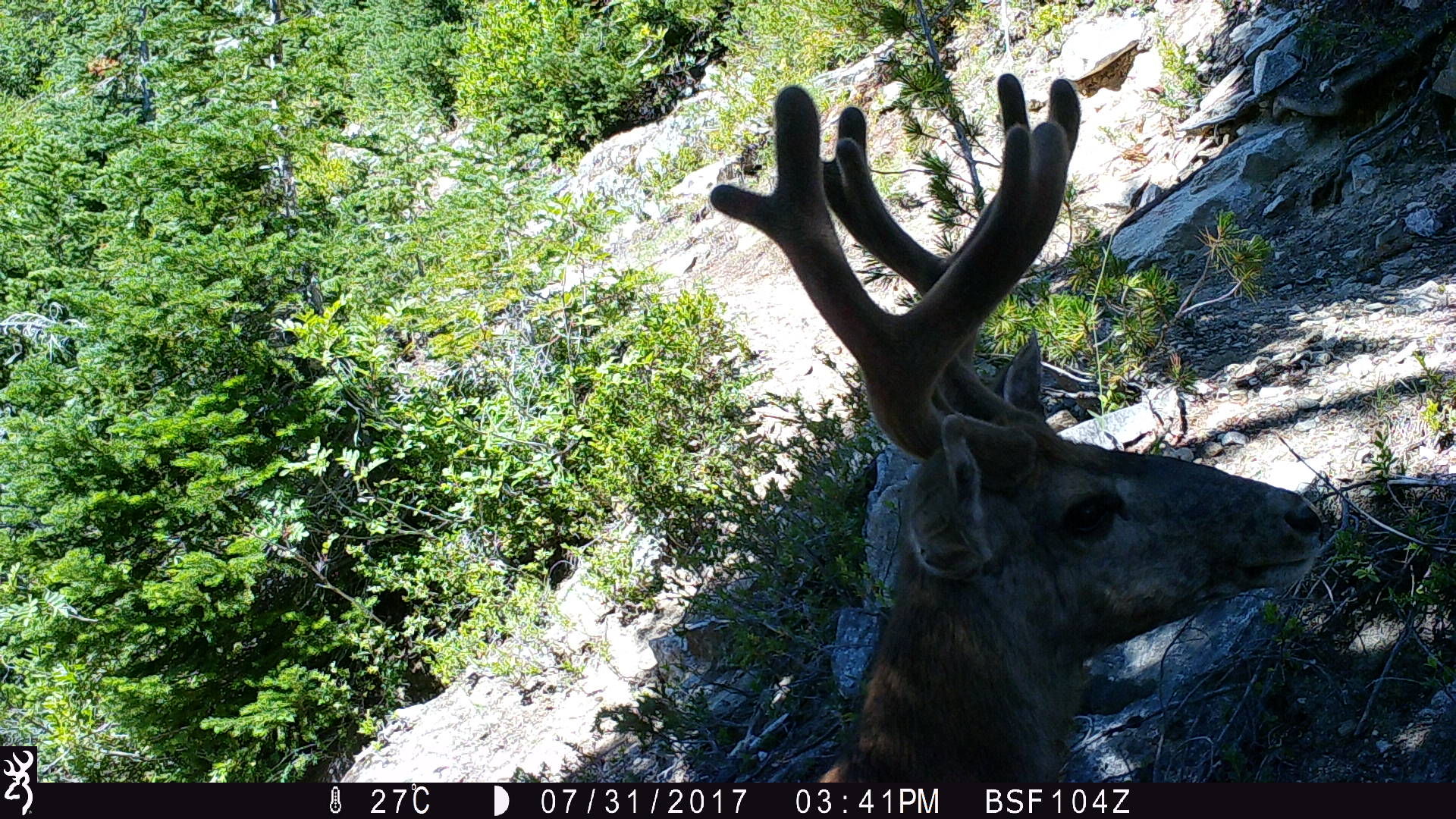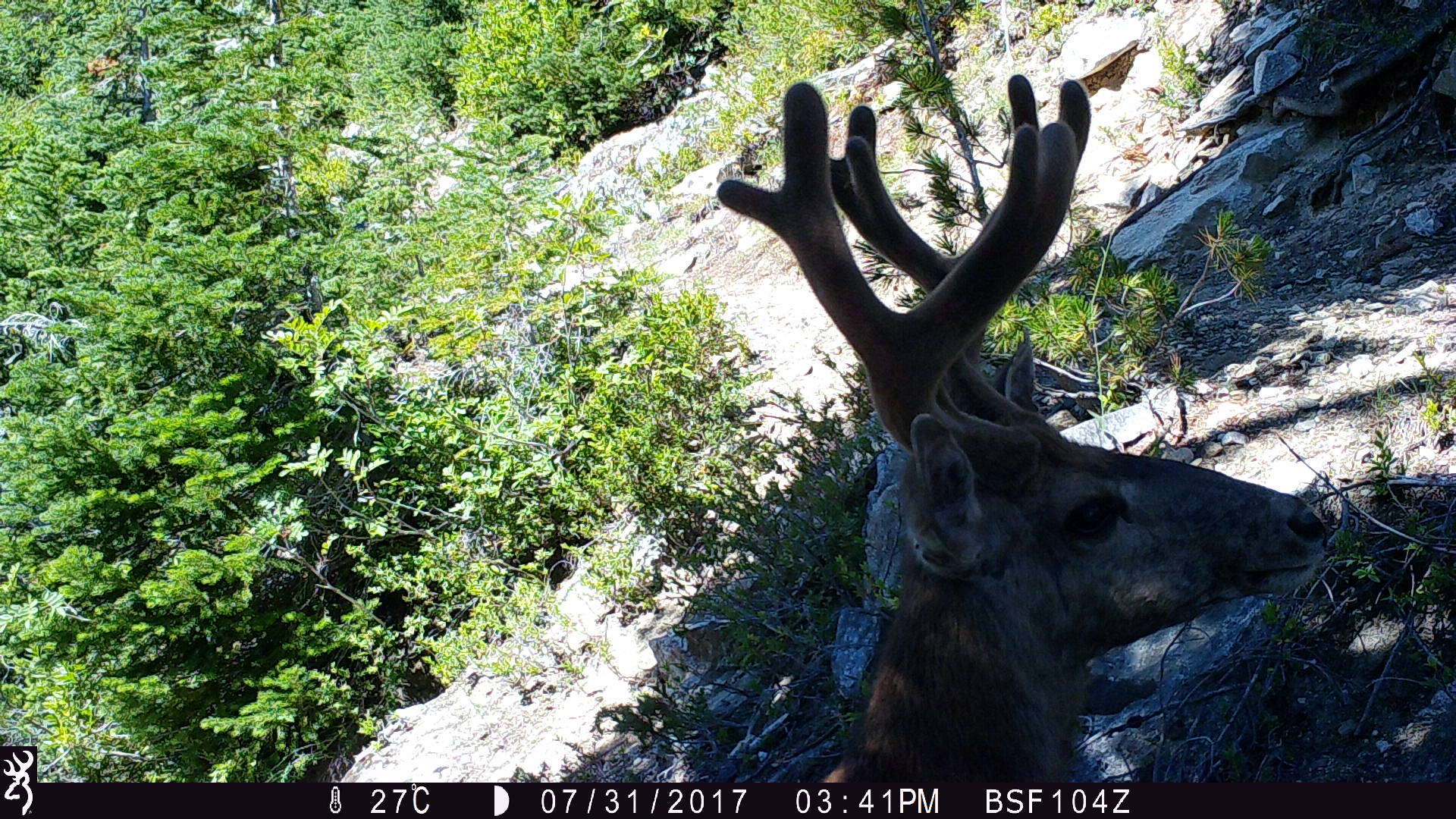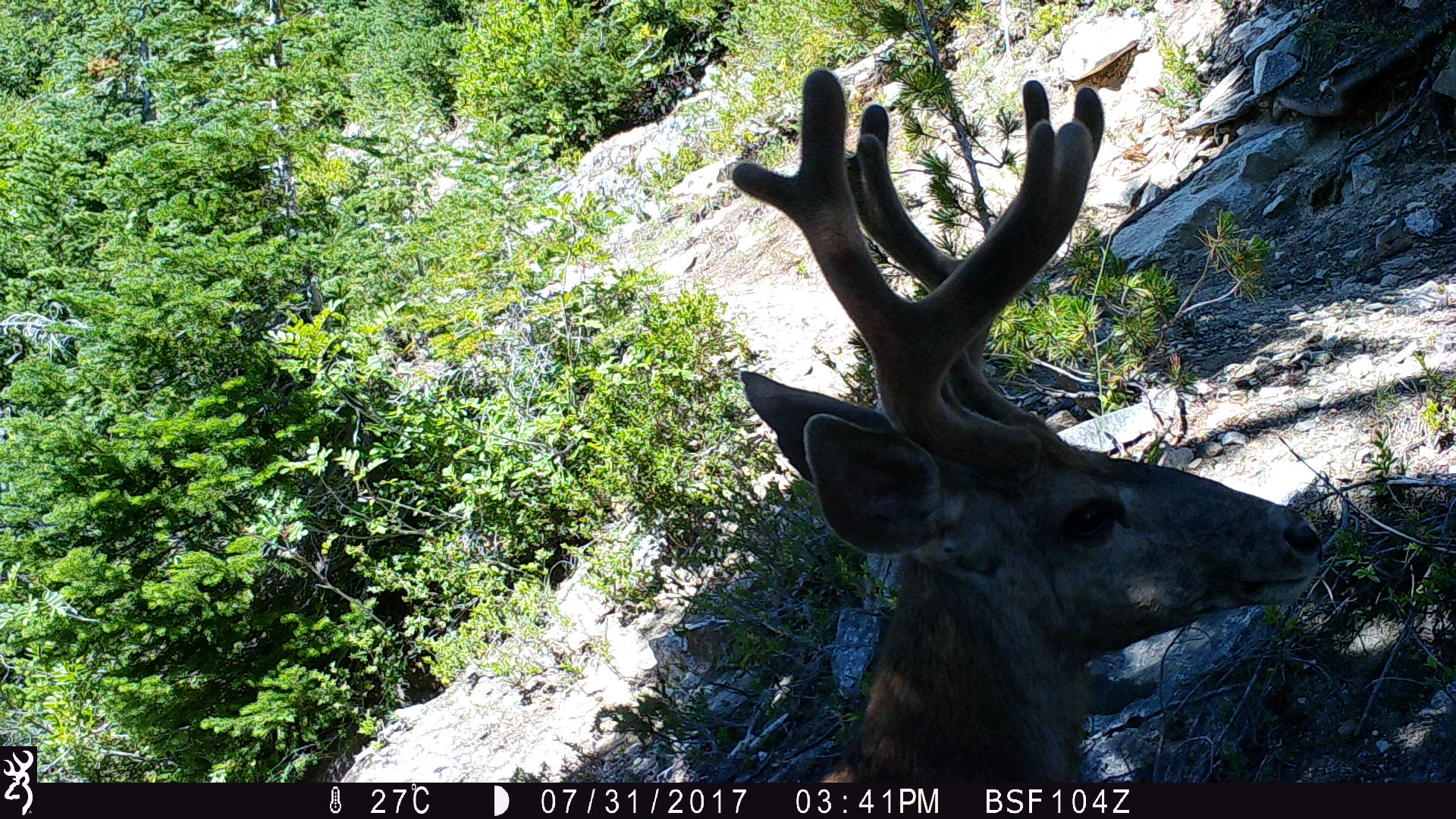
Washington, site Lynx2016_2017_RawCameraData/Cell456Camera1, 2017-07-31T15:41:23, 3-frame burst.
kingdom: Animalia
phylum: Chordata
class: Mammalia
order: Artiodactyla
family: Cervidae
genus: Odocoileus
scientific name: Odocoileus hemionus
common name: mule deer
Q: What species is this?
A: Odocoileus hemionus (mule deer).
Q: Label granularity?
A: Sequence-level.